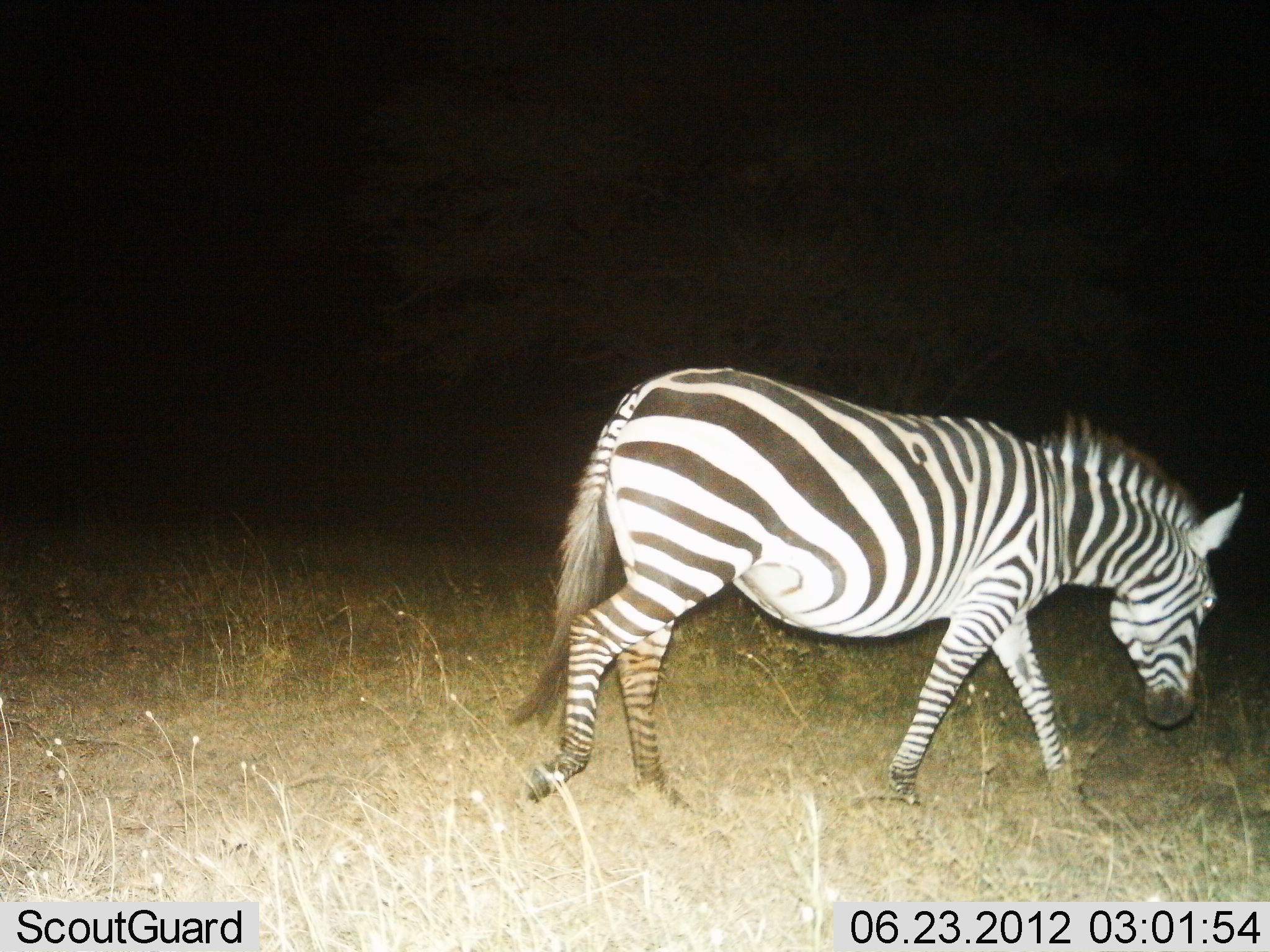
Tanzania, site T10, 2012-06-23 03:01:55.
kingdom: Animalia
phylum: Chordata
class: Mammalia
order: Perissodactyla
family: Equidae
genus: Equus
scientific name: Equus quagga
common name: plains zebra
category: zebra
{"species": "zebra (plains zebra) (Equus quagga)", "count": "1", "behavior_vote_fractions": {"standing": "10%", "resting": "0%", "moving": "90%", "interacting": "0%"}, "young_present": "0%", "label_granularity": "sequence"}